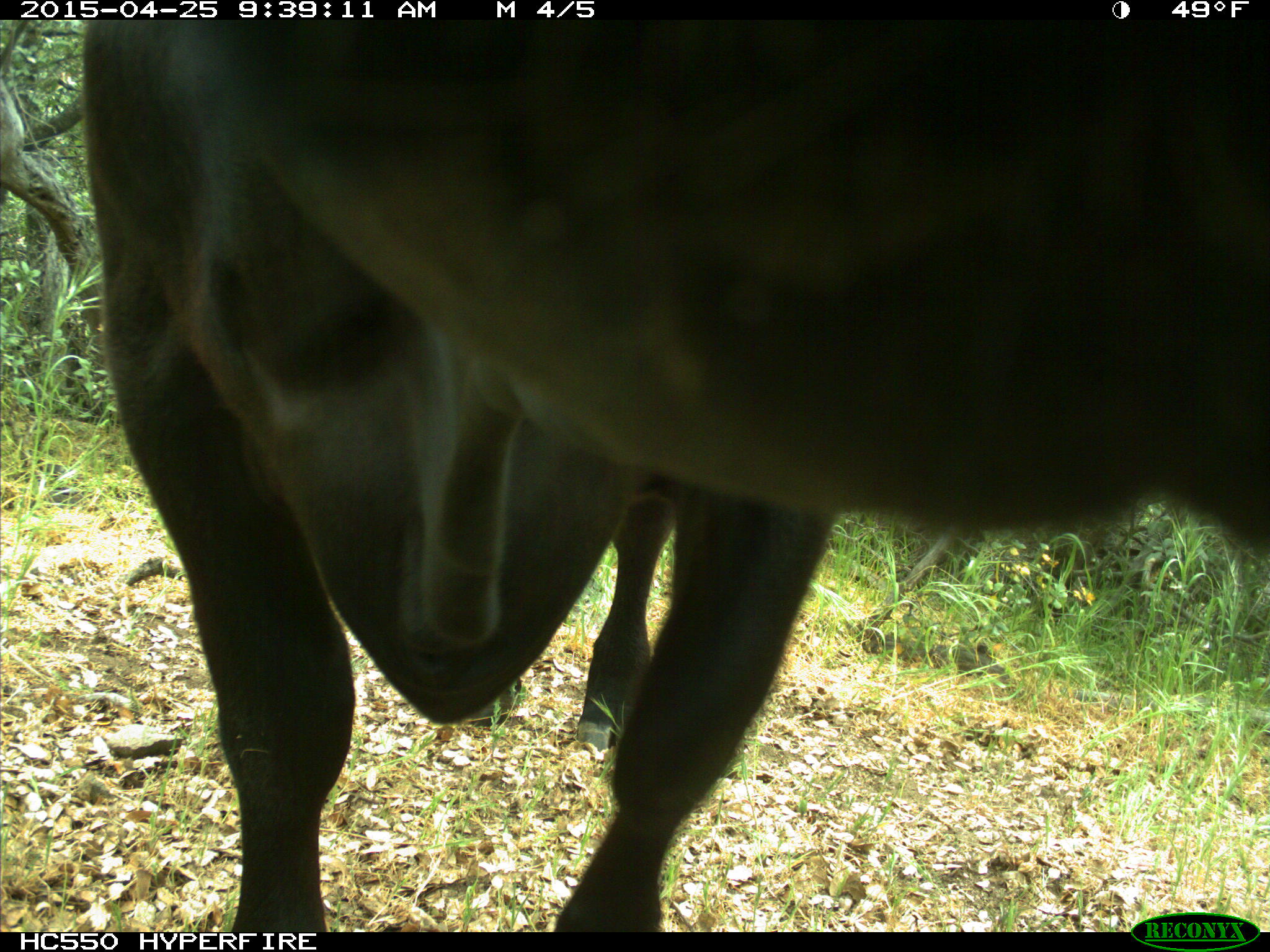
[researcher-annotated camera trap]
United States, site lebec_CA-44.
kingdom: Animalia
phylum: Chordata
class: Mammalia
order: Artiodactyla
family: Suidae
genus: Sus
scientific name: Sus scrofa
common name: wild boar